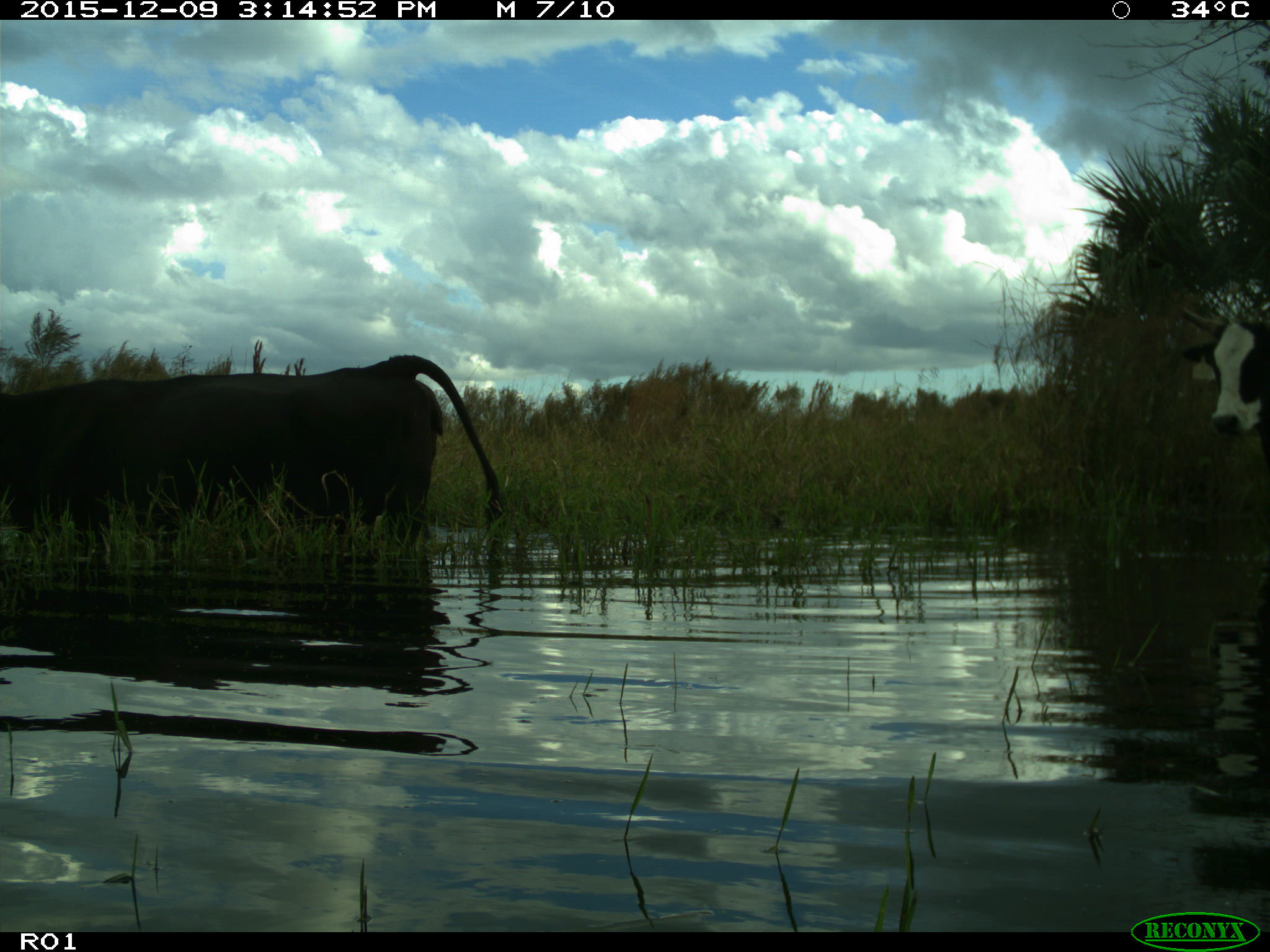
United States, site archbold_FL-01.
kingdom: Animalia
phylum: Chordata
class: Mammalia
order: Artiodactyla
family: Bovidae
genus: Bos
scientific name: Bos taurus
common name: domestic cow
Bos taurus (domestic cow).